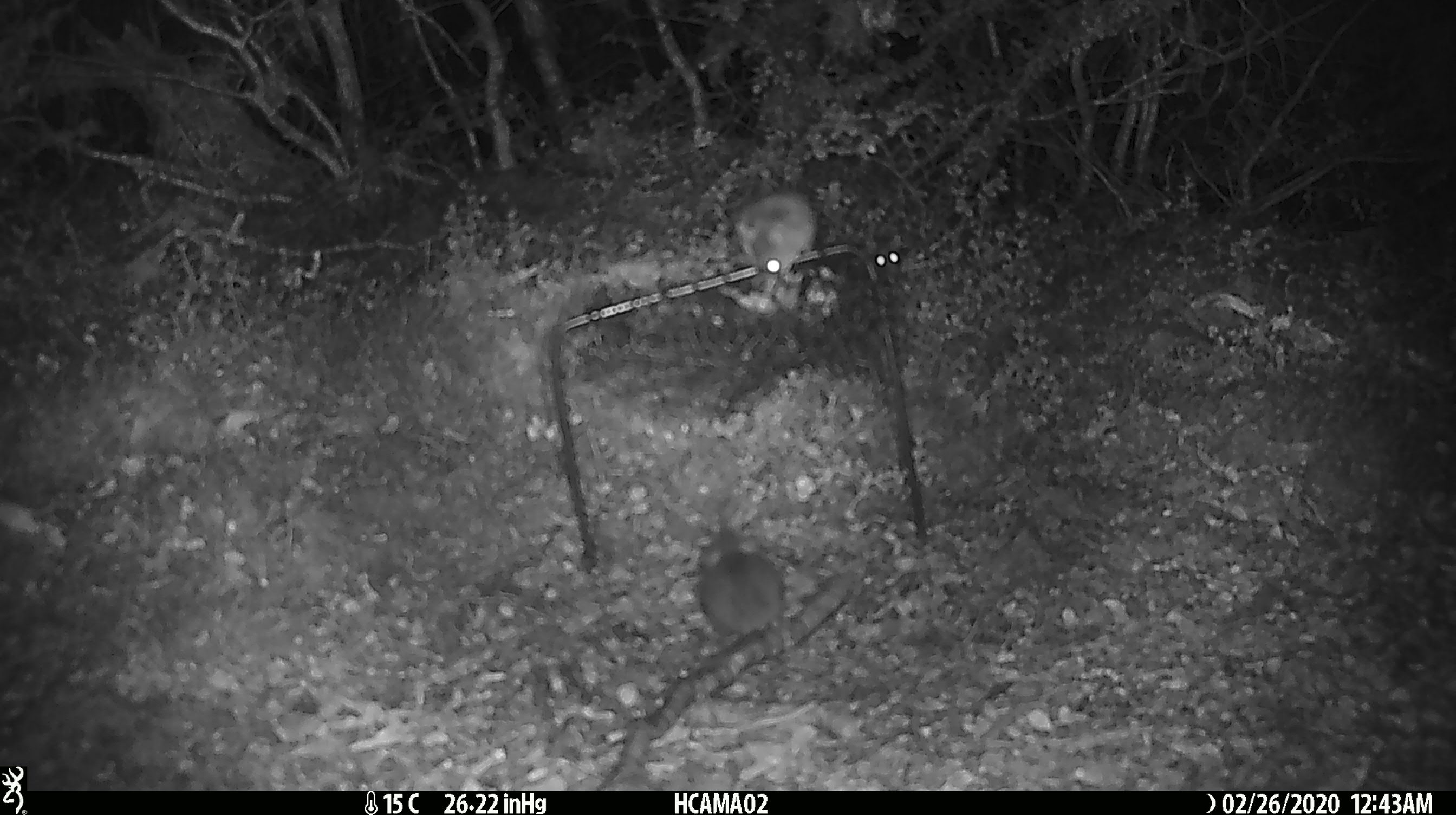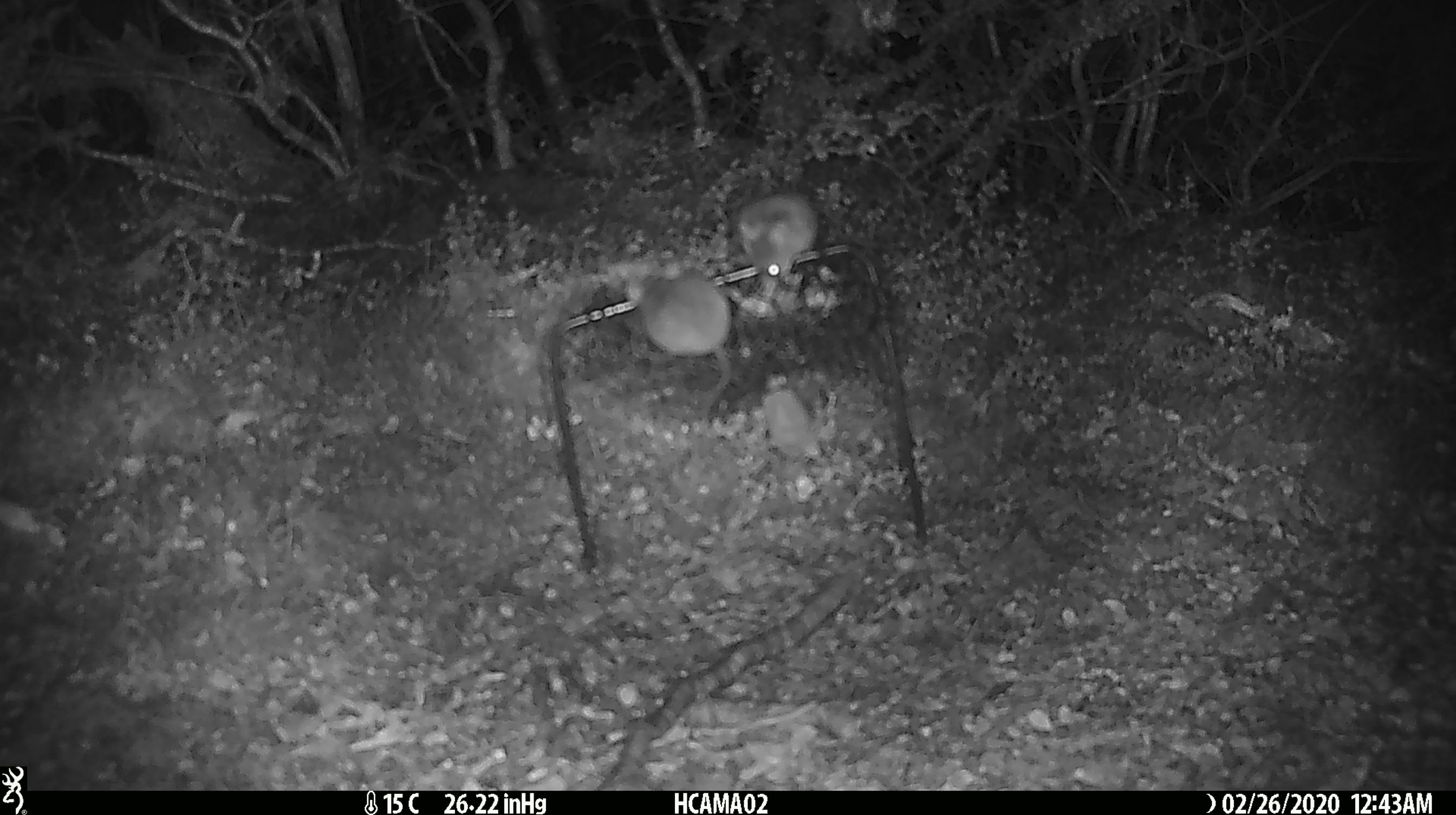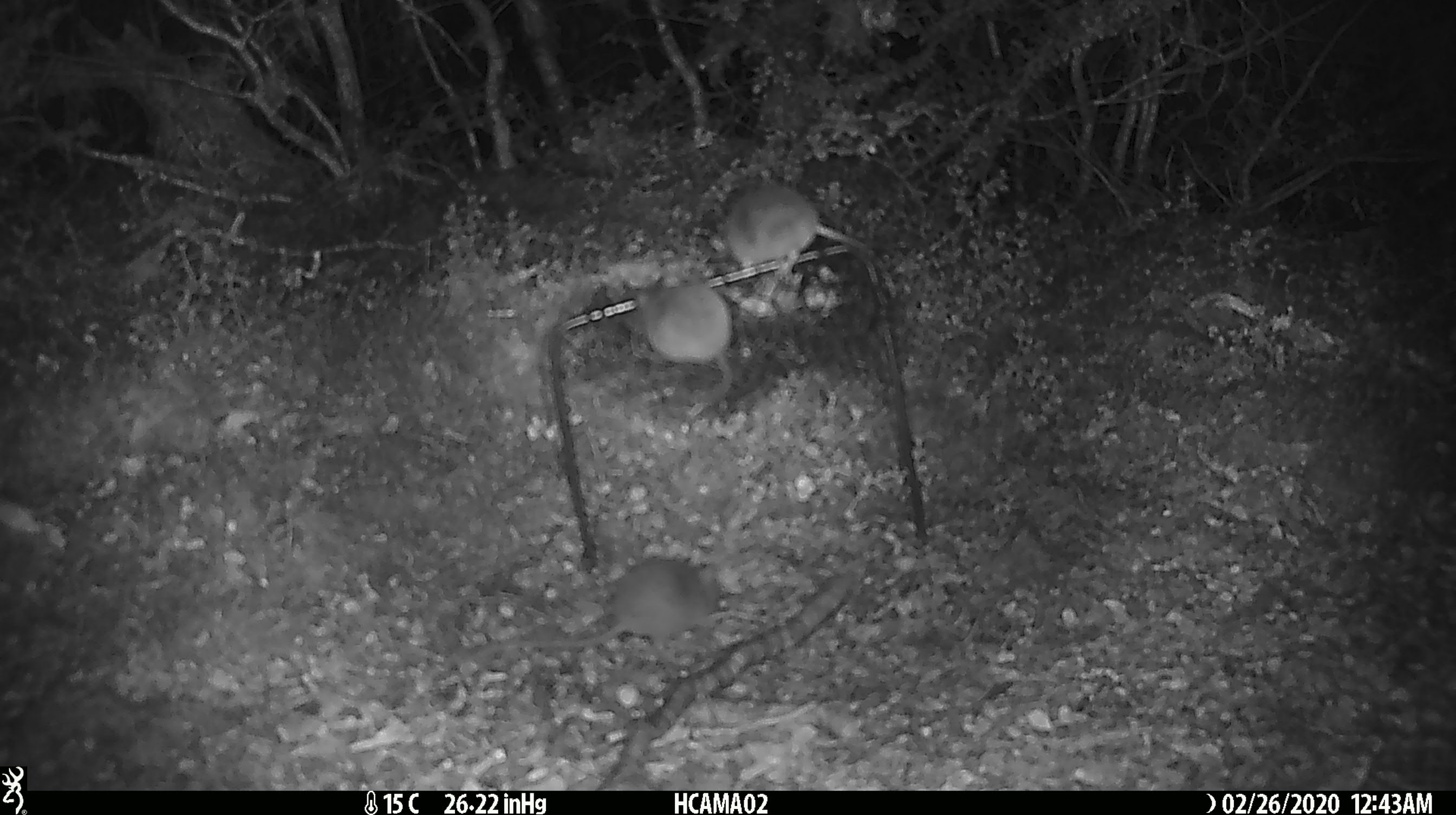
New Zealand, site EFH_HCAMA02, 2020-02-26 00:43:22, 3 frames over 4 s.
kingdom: Animalia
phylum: Chordata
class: Mammalia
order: Rodentia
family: Muridae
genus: Mus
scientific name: Mus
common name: mouse